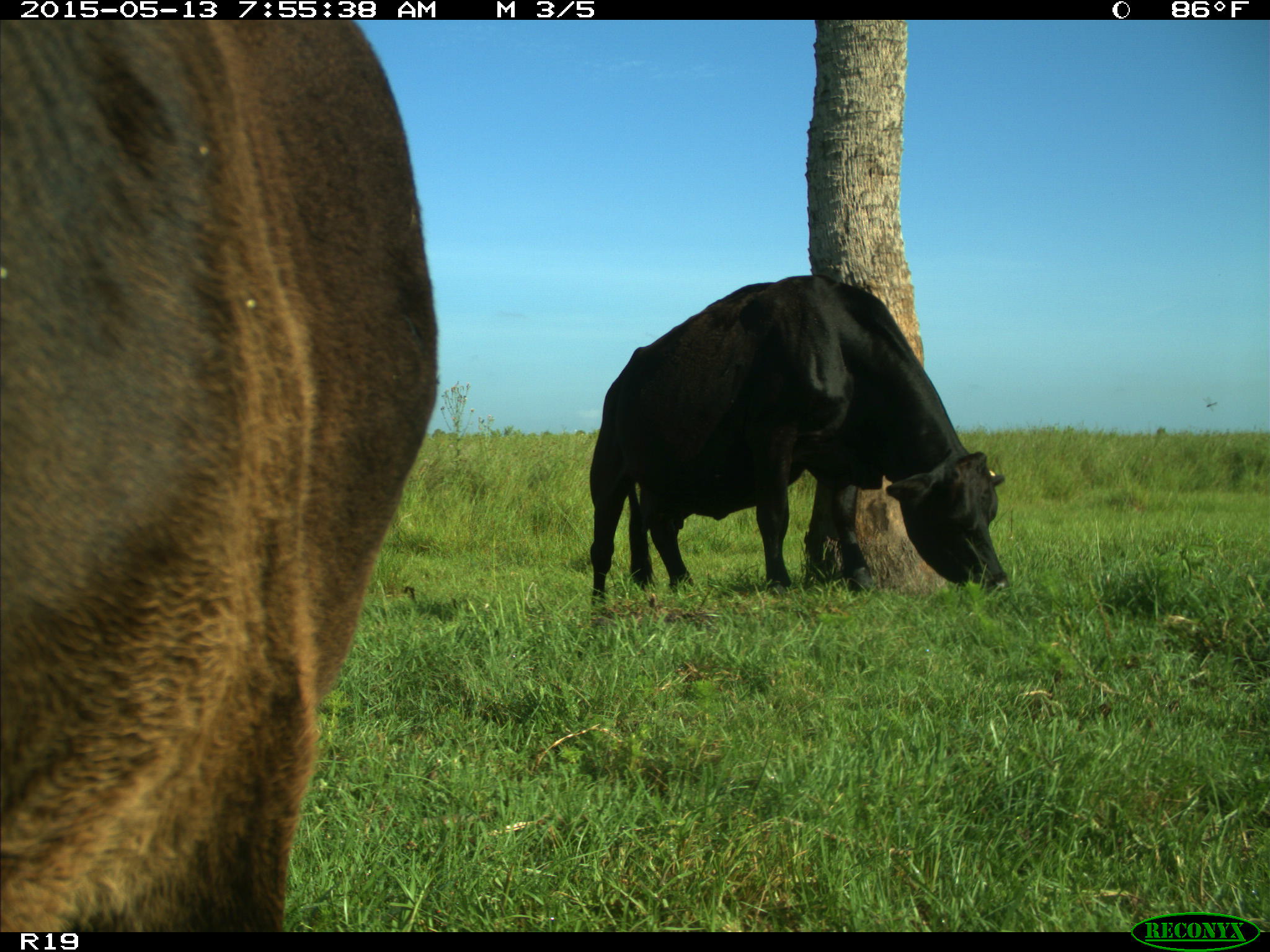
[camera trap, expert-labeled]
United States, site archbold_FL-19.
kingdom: Animalia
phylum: Chordata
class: Mammalia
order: Artiodactyla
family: Bovidae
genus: Bos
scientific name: Bos taurus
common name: domestic cow